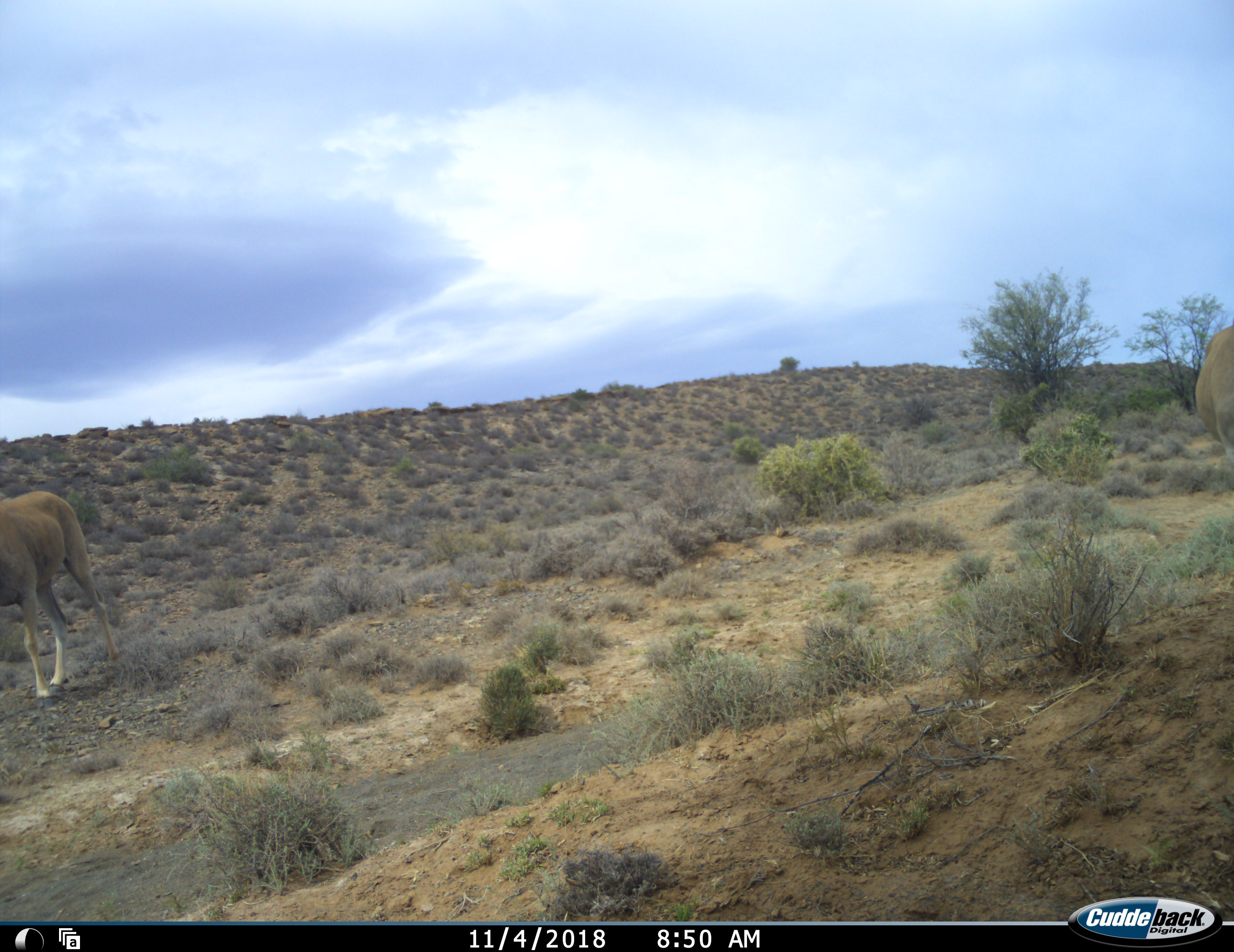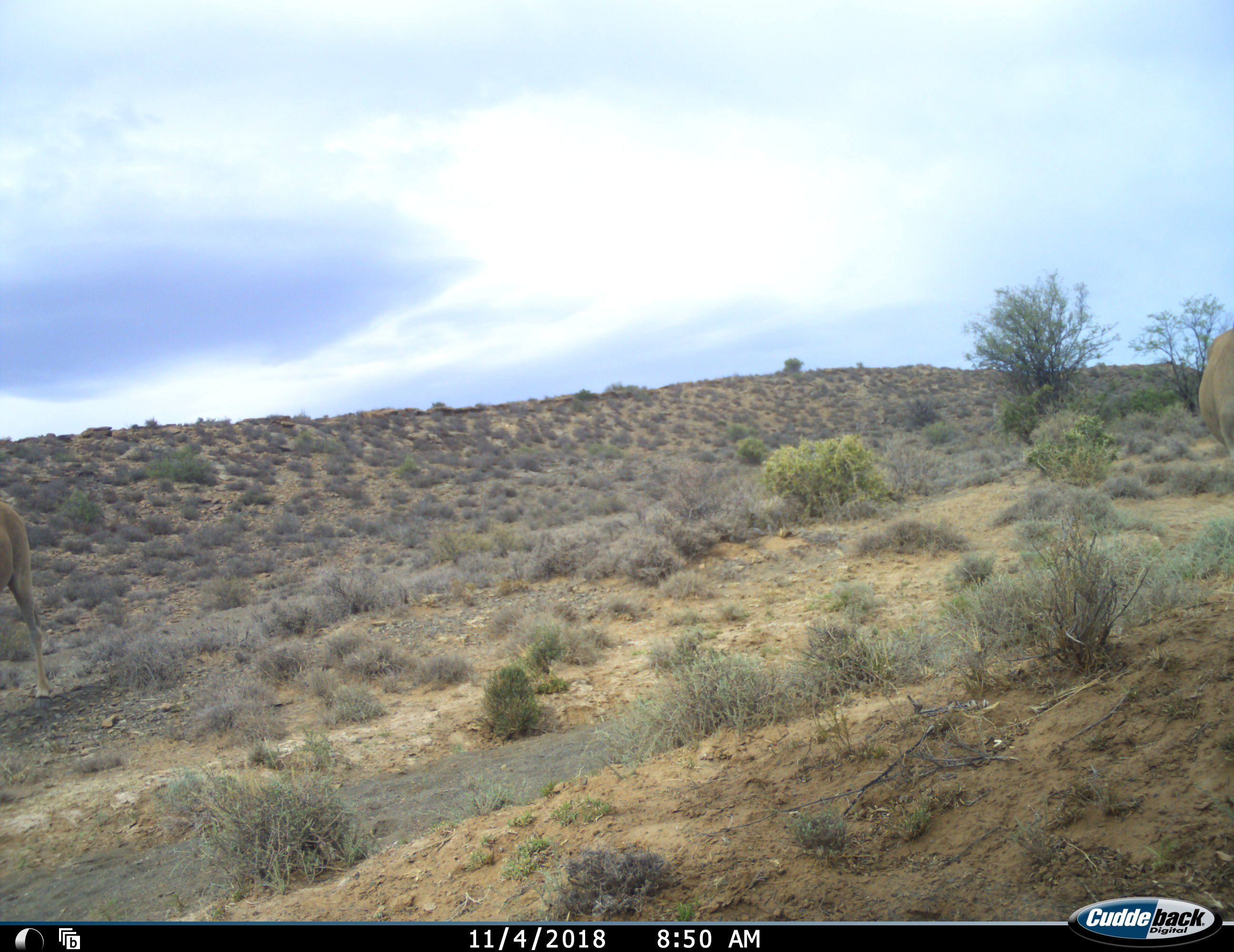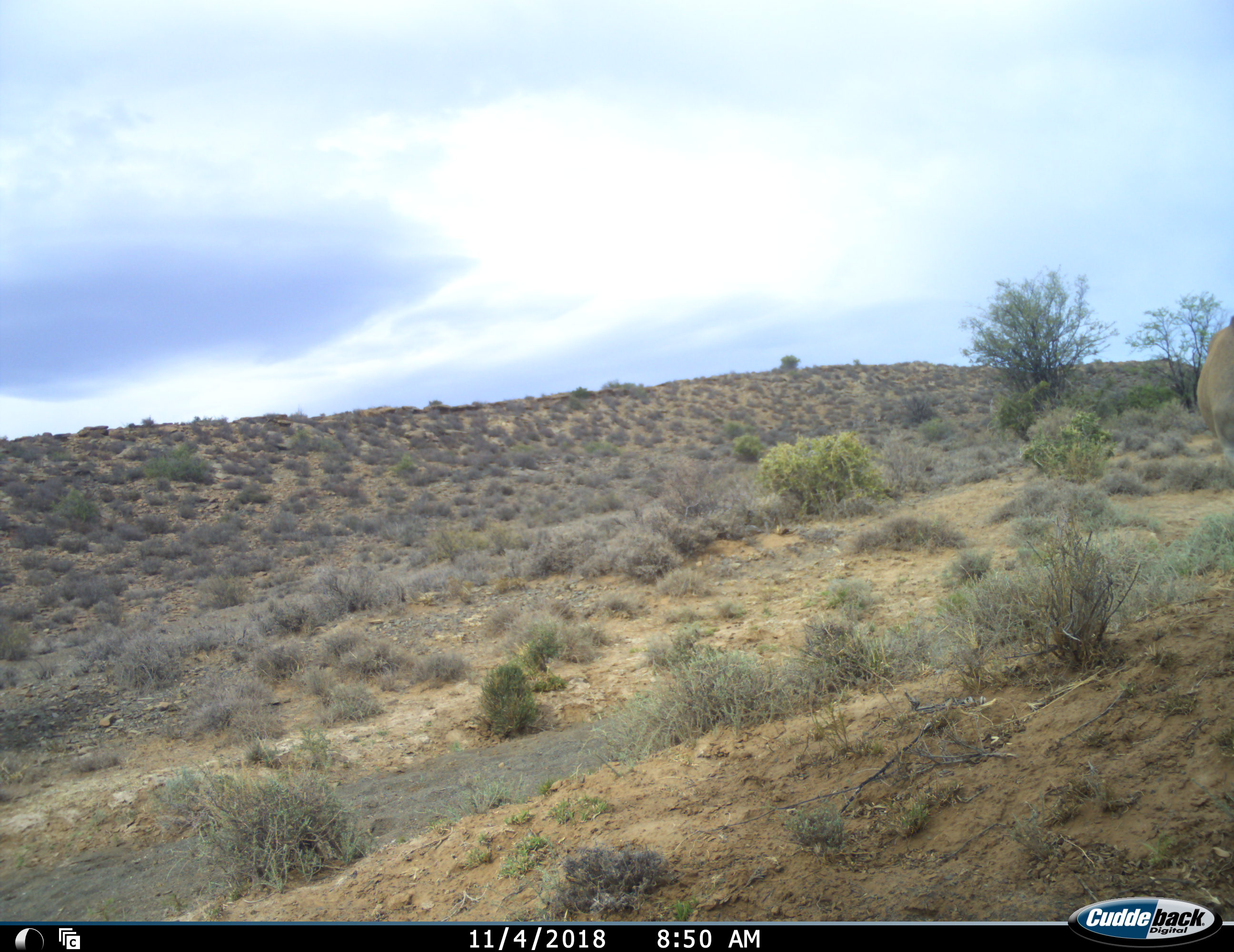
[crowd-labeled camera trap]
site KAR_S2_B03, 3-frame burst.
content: unidentified animal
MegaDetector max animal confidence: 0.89